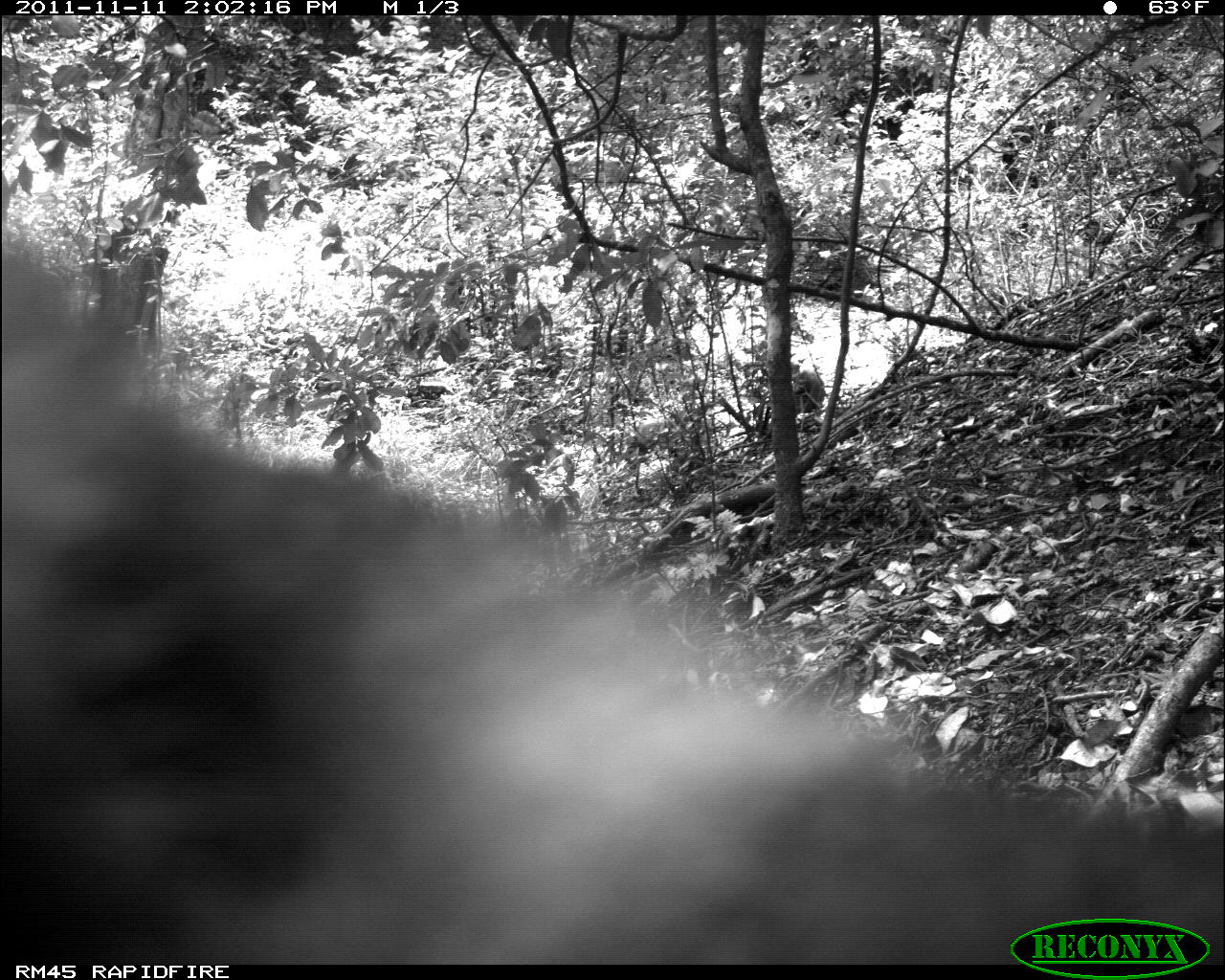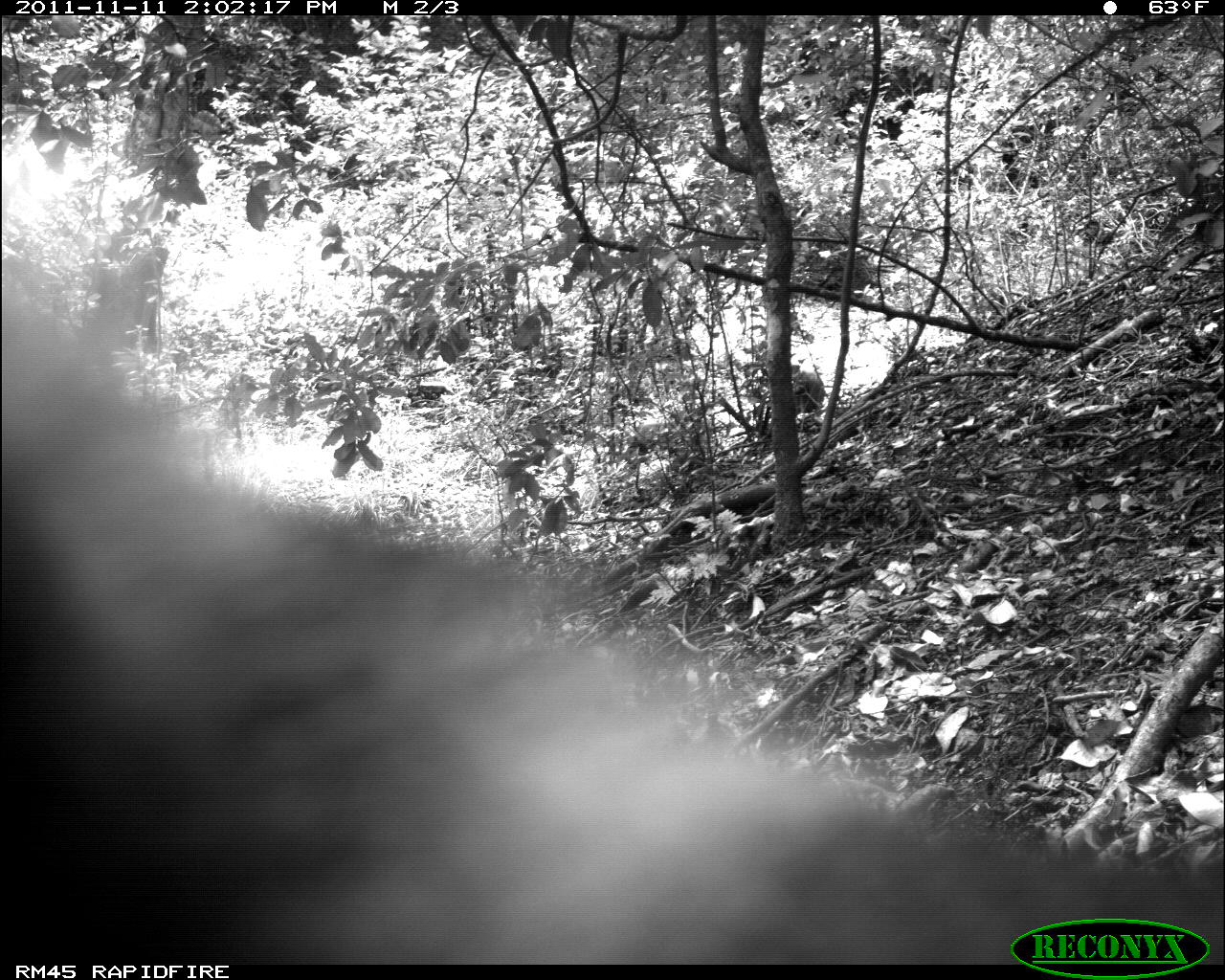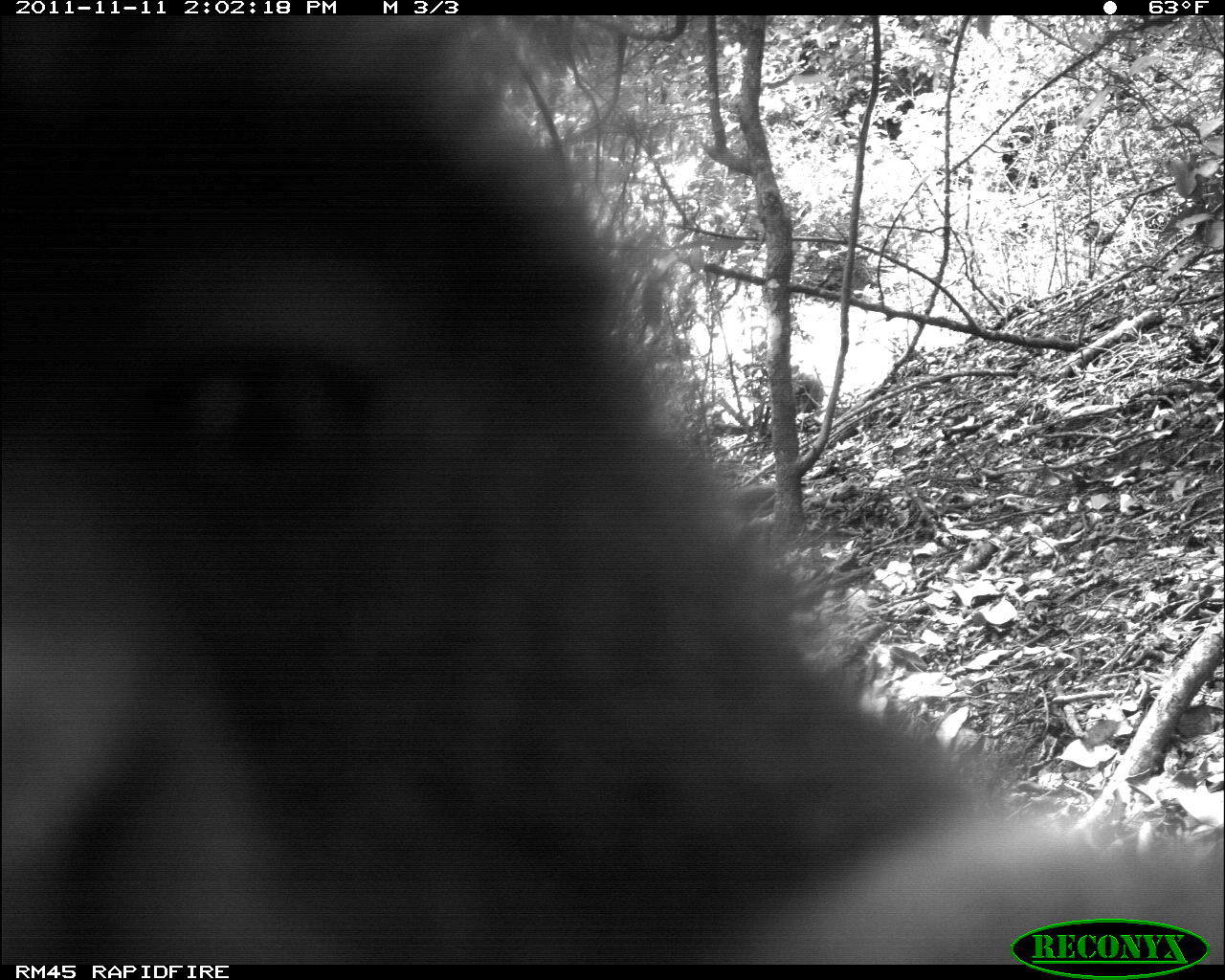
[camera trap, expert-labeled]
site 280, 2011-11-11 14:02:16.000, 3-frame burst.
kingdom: Animalia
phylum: Chordata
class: Mammalia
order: Primates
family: Cercopithecidae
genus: Cercopithecus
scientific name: Cercopithecus erythrogaster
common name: sykes  monkey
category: cercopithecus albogularis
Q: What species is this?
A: Cercopithecus albogularis (sykes  monkey) (Cercopithecus erythrogaster).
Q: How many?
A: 1.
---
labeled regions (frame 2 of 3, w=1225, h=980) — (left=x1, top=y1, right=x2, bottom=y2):
cercopithecus albogularis: (left=791, top=364, right=826, bottom=419)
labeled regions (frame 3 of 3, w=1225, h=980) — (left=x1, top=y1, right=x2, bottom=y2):
cercopithecus albogularis: (left=0, top=15, right=1225, bottom=964)